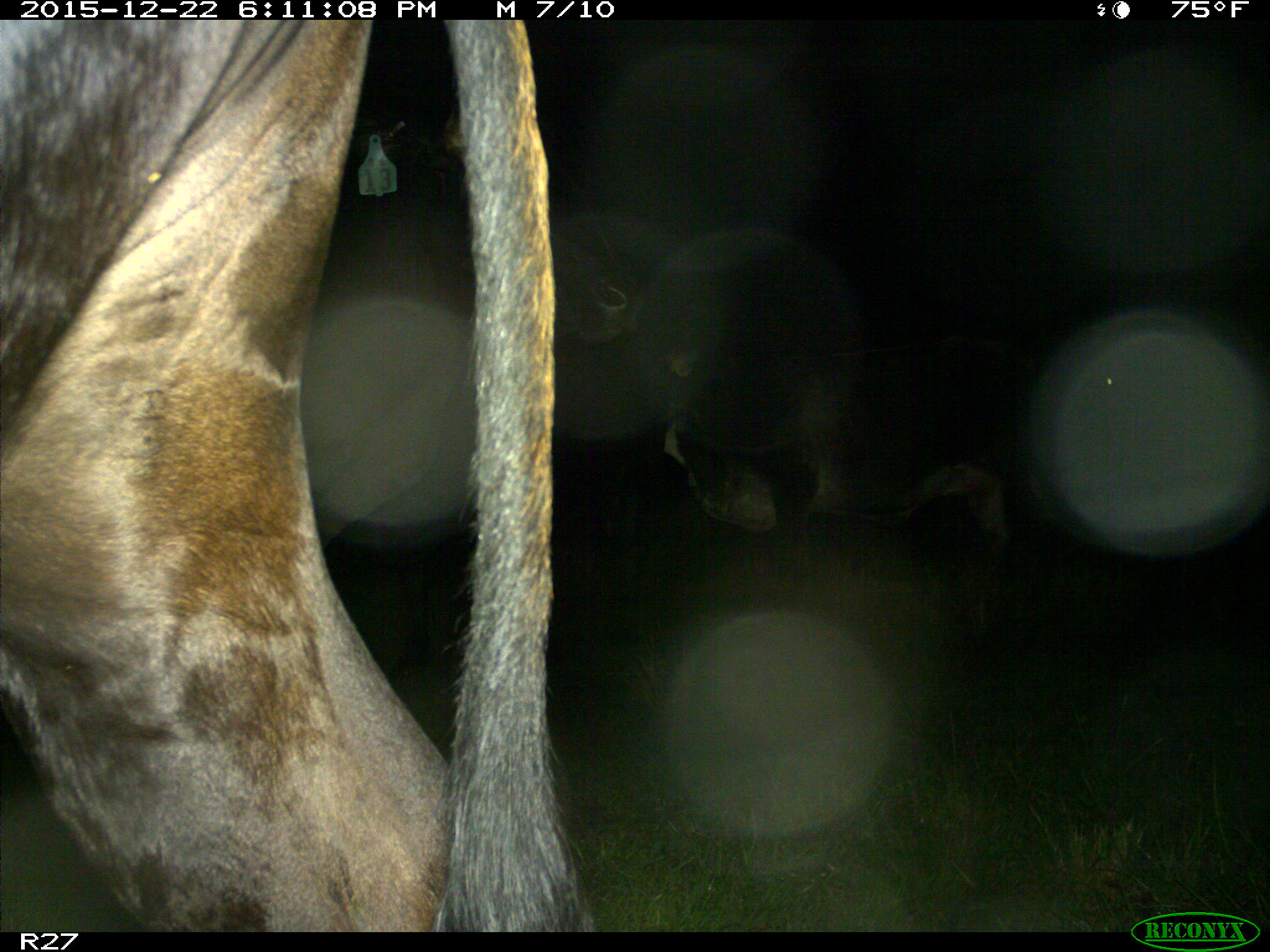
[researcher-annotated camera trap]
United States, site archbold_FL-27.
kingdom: Animalia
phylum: Chordata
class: Mammalia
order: Artiodactyla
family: Bovidae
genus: Bos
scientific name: Bos taurus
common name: domestic cow